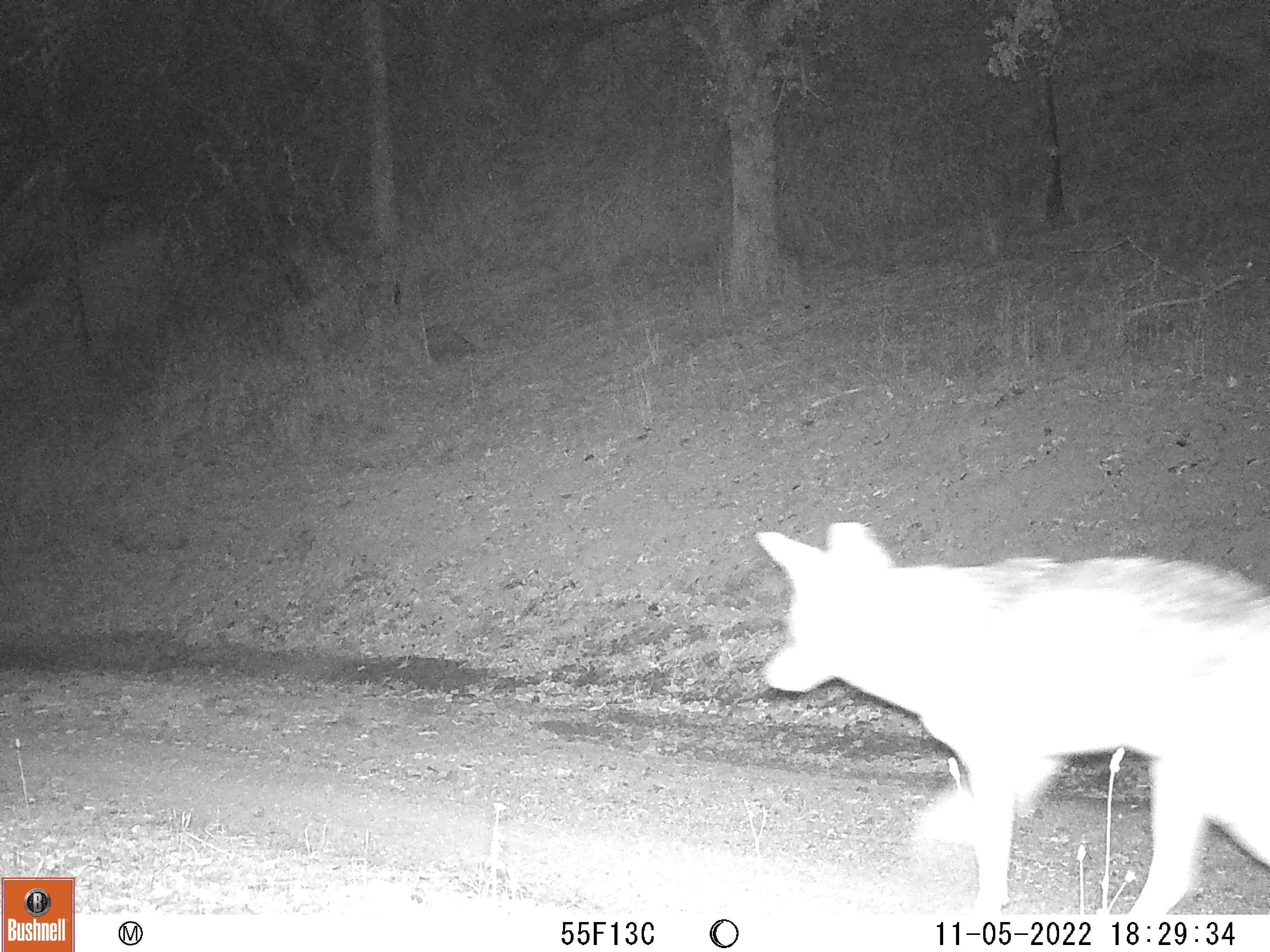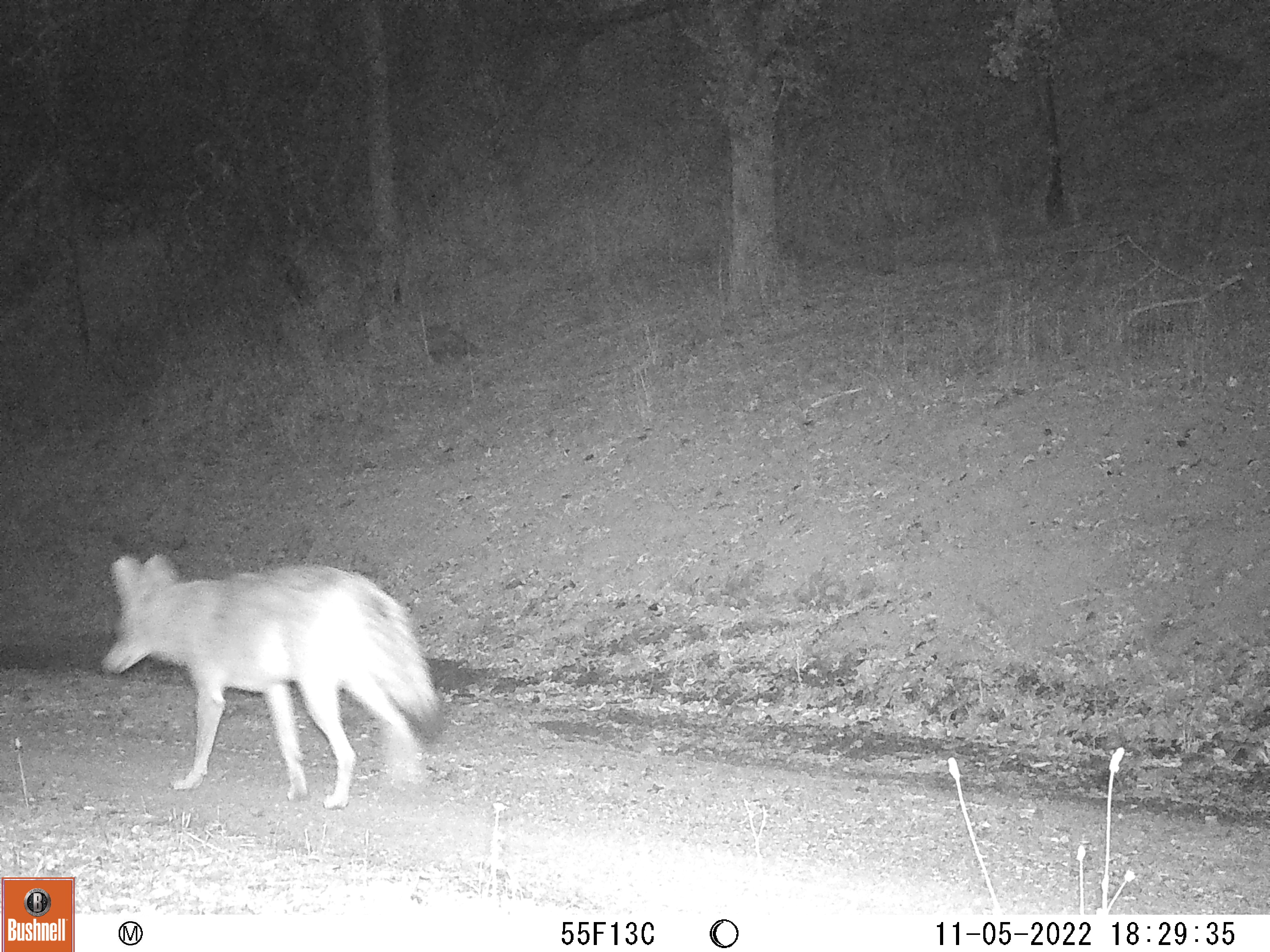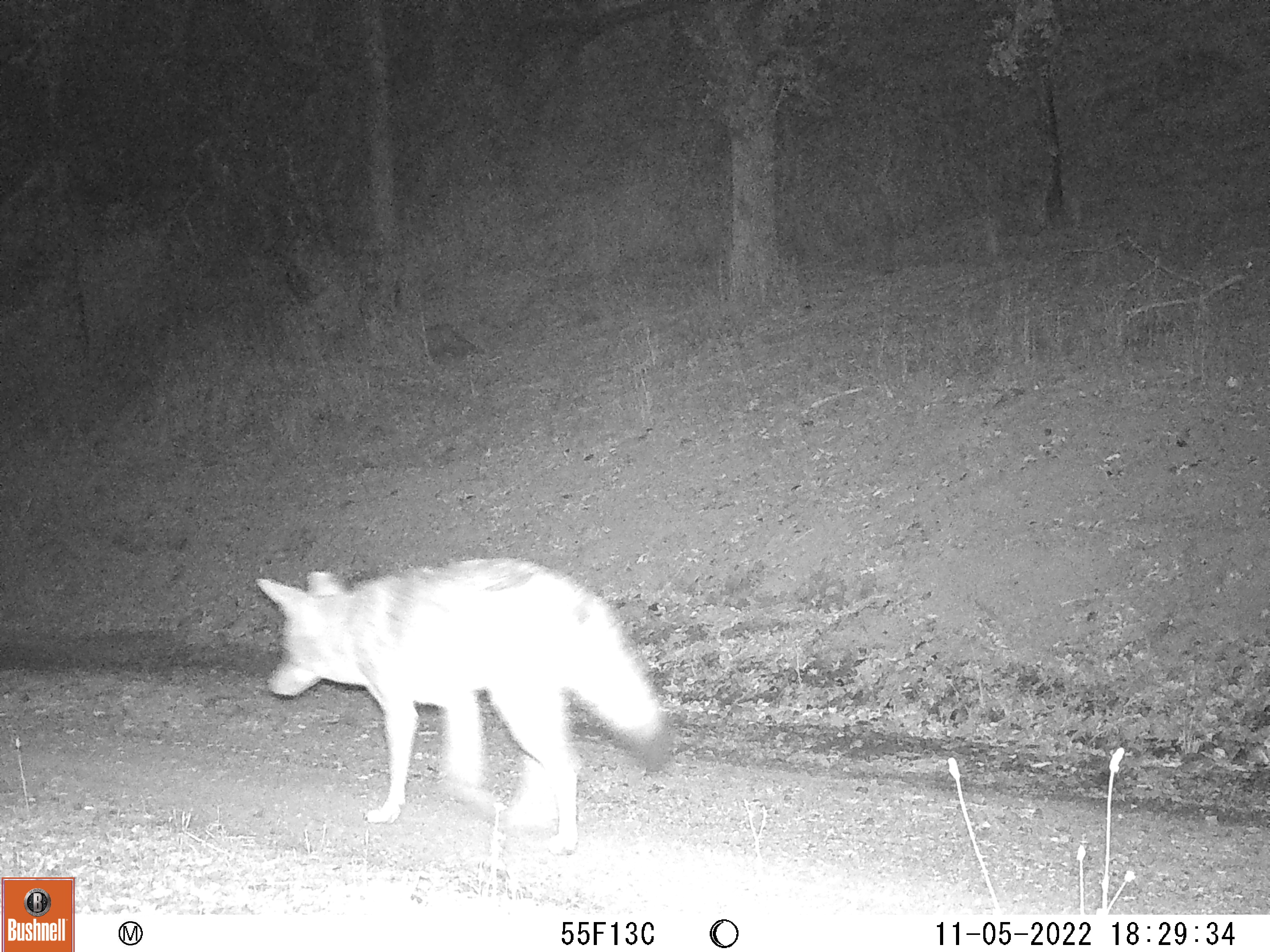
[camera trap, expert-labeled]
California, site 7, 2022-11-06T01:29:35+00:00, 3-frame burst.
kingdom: Animalia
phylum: Chordata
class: Mammalia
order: Carnivora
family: Canidae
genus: Canis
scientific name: Canis latrans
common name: coyote